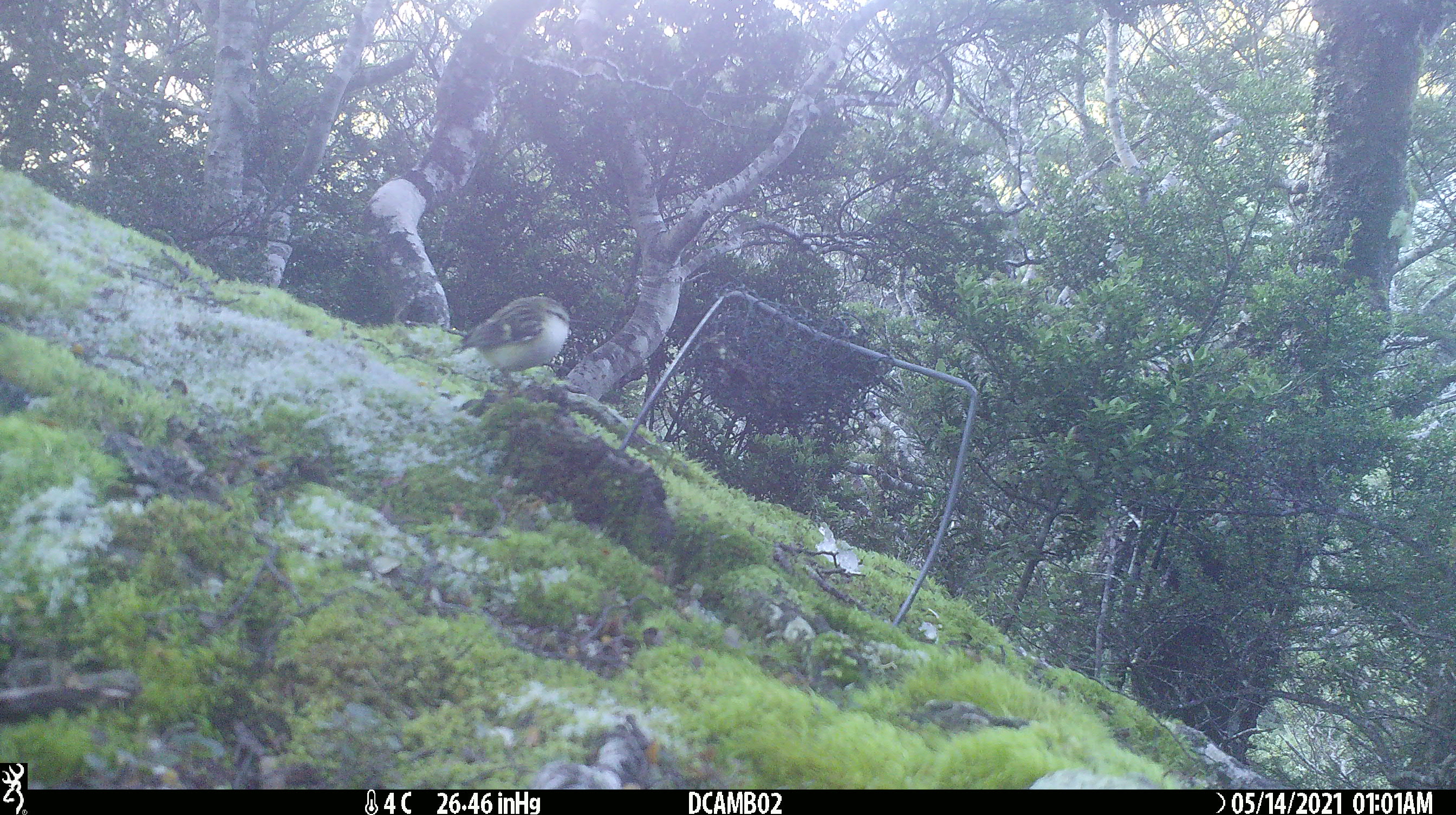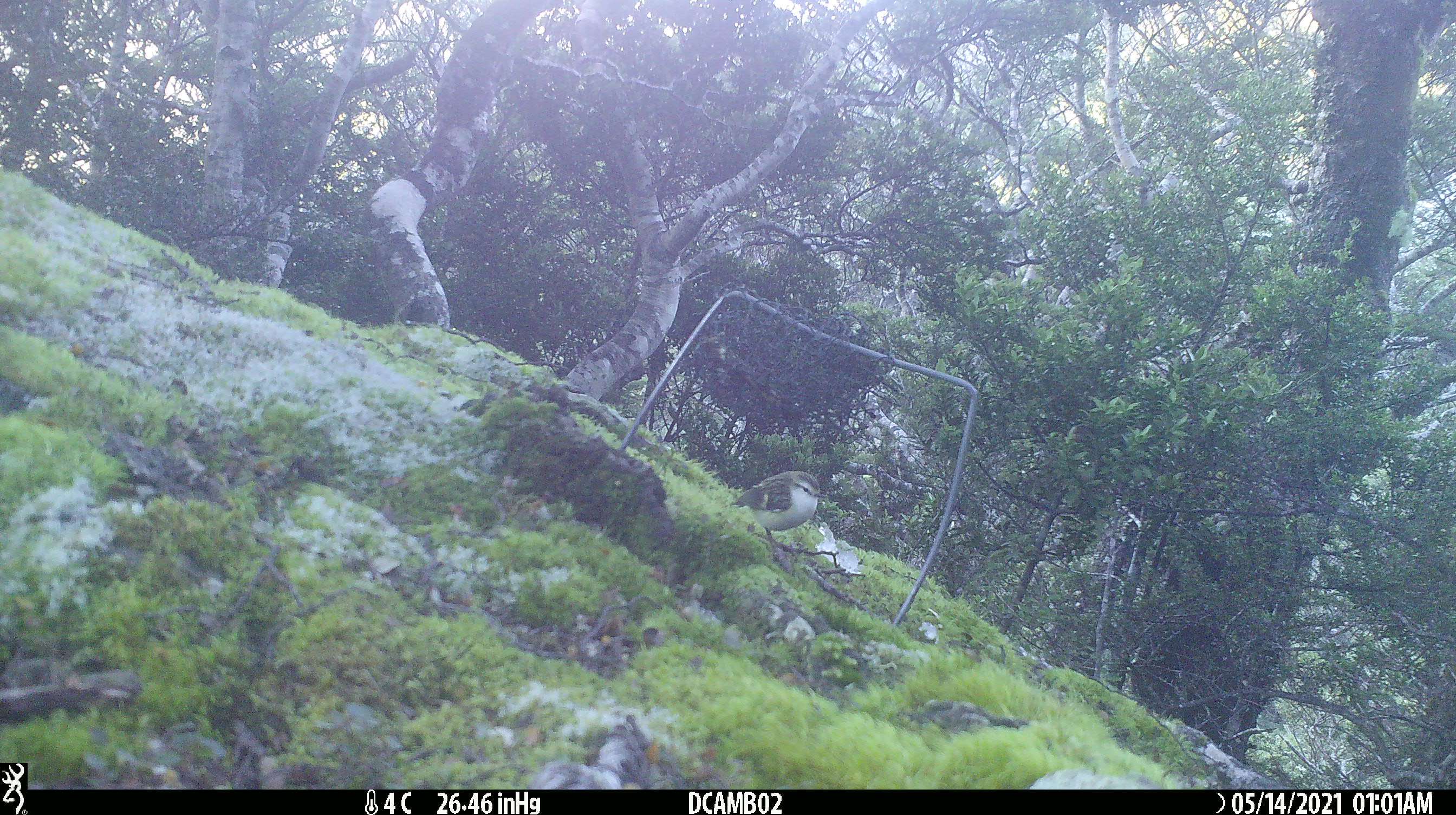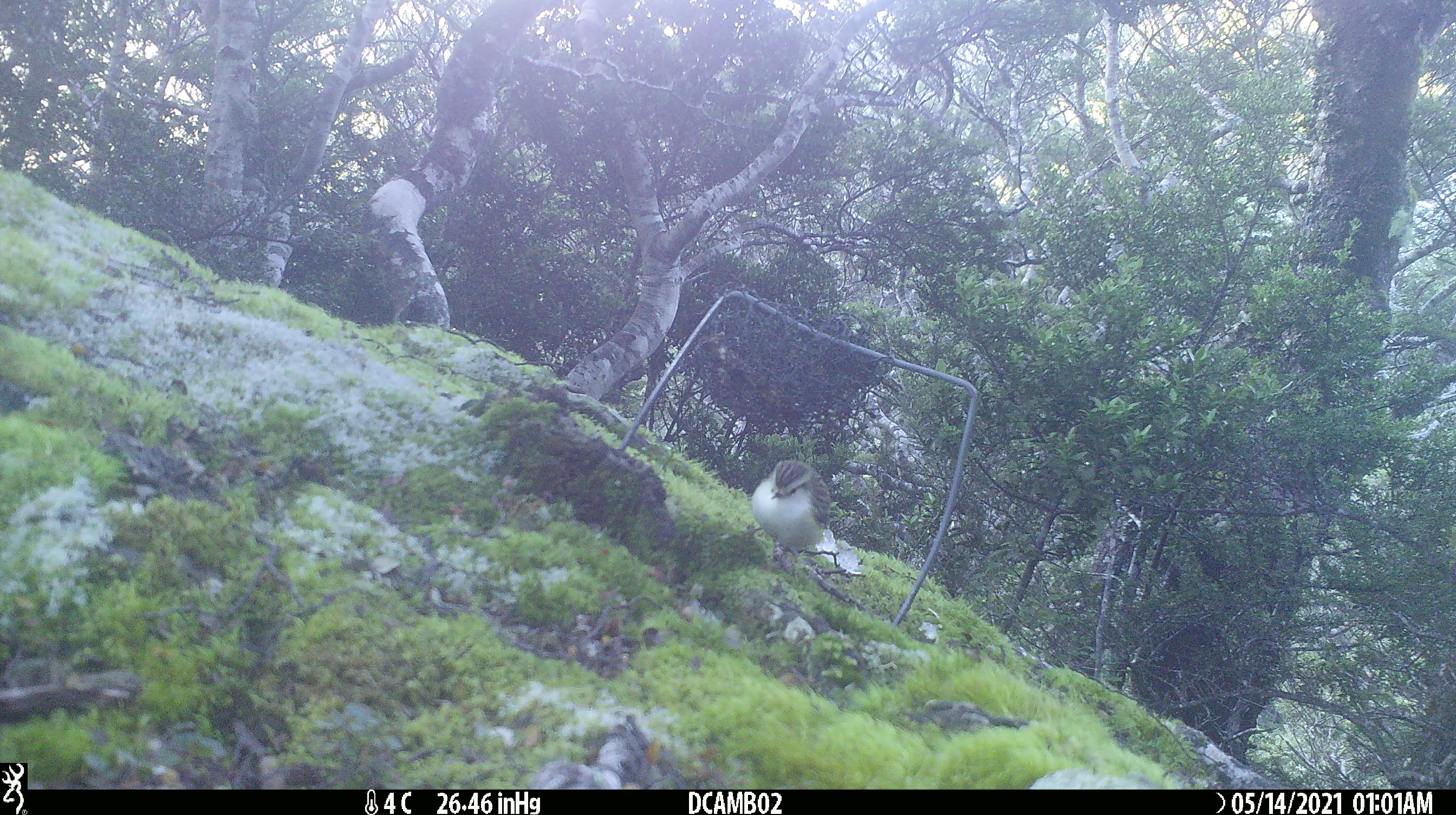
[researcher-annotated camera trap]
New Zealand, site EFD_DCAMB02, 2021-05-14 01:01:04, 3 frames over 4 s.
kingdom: Animalia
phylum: Chordata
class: Aves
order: Passeriformes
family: Acanthisittidae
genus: Acanthisitta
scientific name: Acanthisitta chloris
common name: rifleman